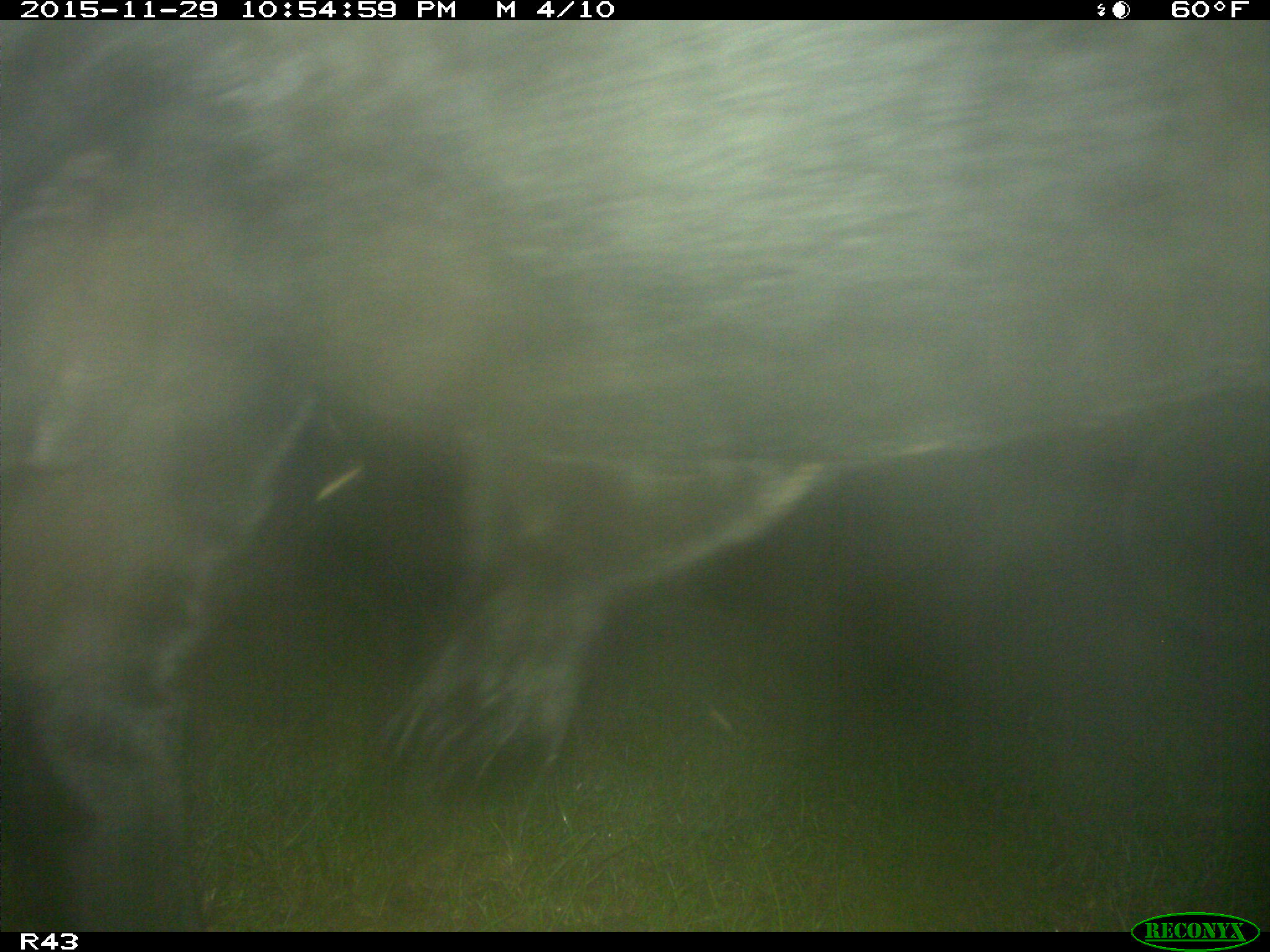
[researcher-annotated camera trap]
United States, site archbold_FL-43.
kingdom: Animalia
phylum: Chordata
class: Mammalia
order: Artiodactyla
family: Bovidae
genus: Bos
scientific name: Bos taurus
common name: domestic cow